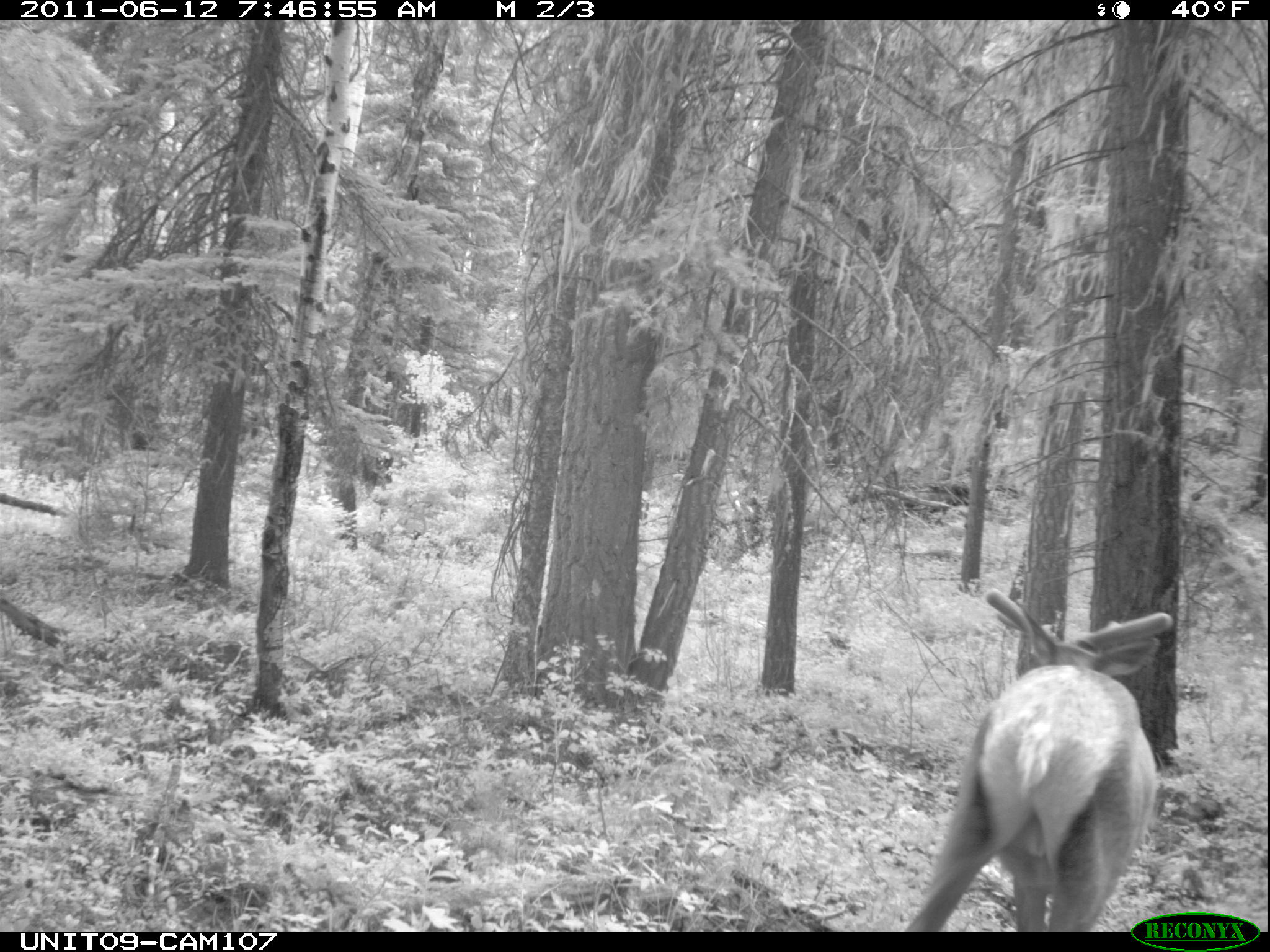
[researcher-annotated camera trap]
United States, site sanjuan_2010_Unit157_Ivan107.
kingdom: Animalia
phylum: Chordata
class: Mammalia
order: Artiodactyla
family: Cervidae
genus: Cervus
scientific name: Cervus elaphus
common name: red deer